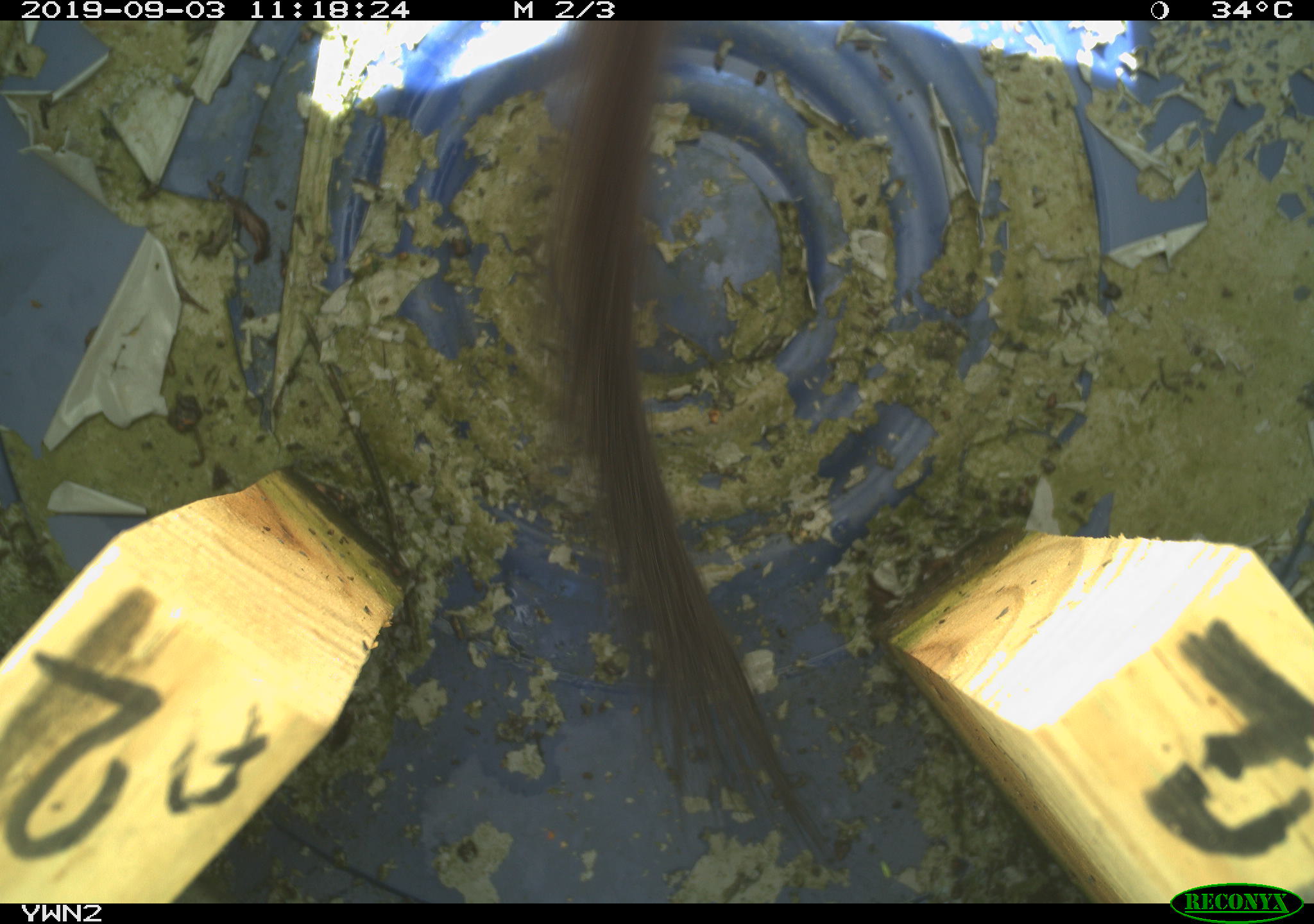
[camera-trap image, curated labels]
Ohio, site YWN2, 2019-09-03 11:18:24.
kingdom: Animalia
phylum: Chordata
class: Mammalia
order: Carnivora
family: Mustelidae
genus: Neogale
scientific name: Neogale frenata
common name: long-tailed weasel